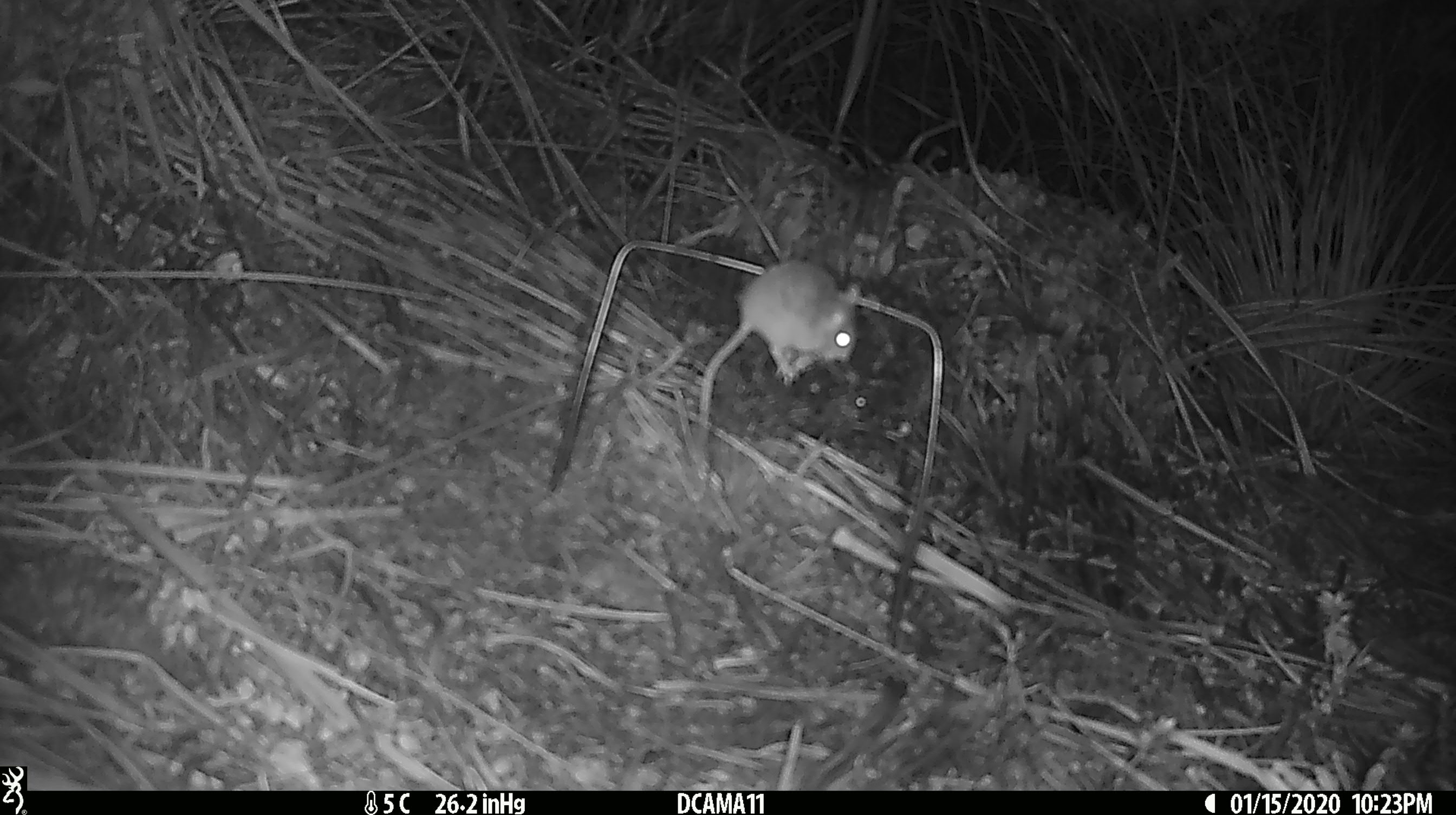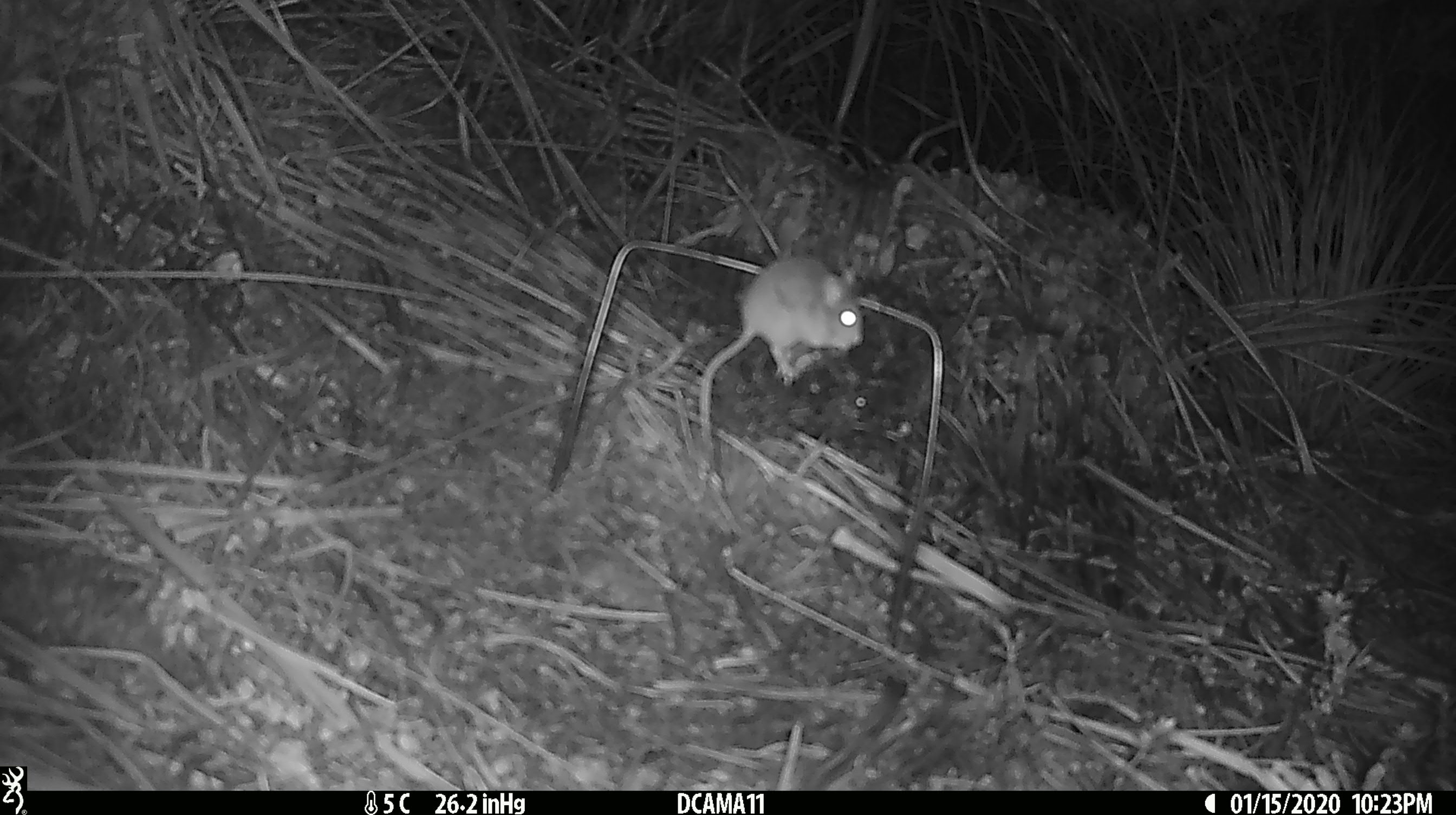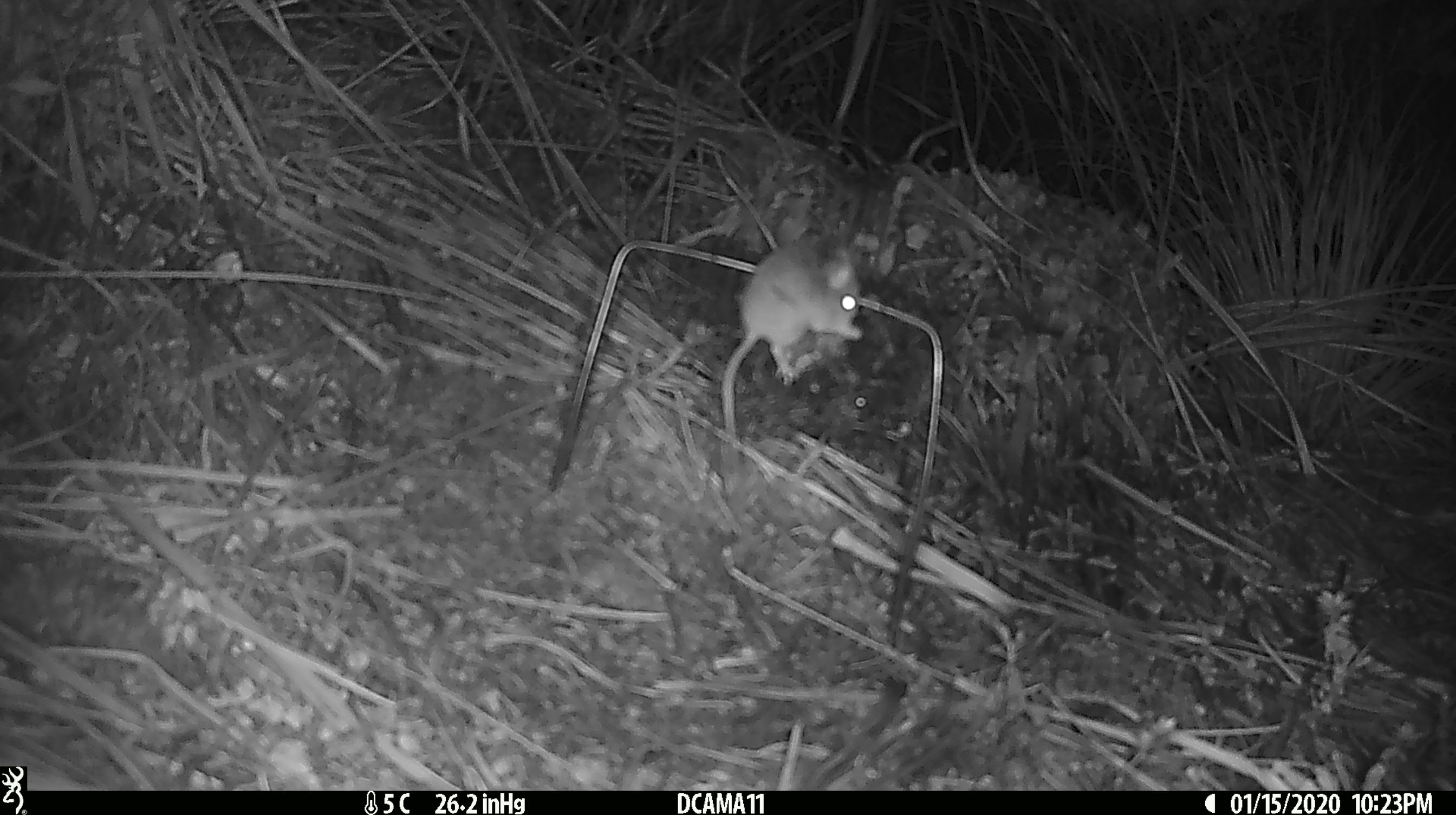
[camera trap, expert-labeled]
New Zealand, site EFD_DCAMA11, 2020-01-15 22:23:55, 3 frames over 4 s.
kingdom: Animalia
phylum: Chordata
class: Mammalia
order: Rodentia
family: Muridae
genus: Mus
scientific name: Mus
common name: mouse